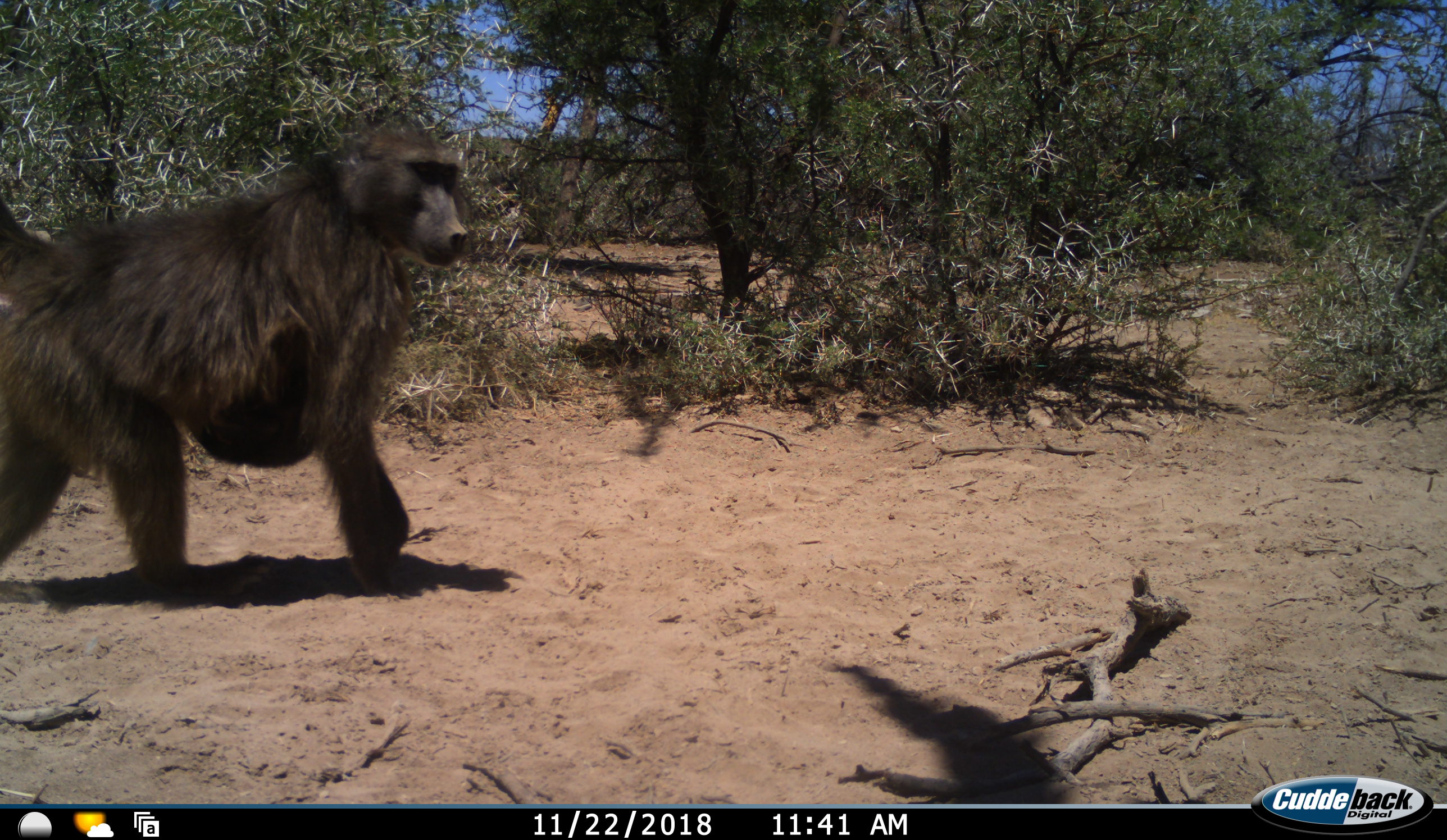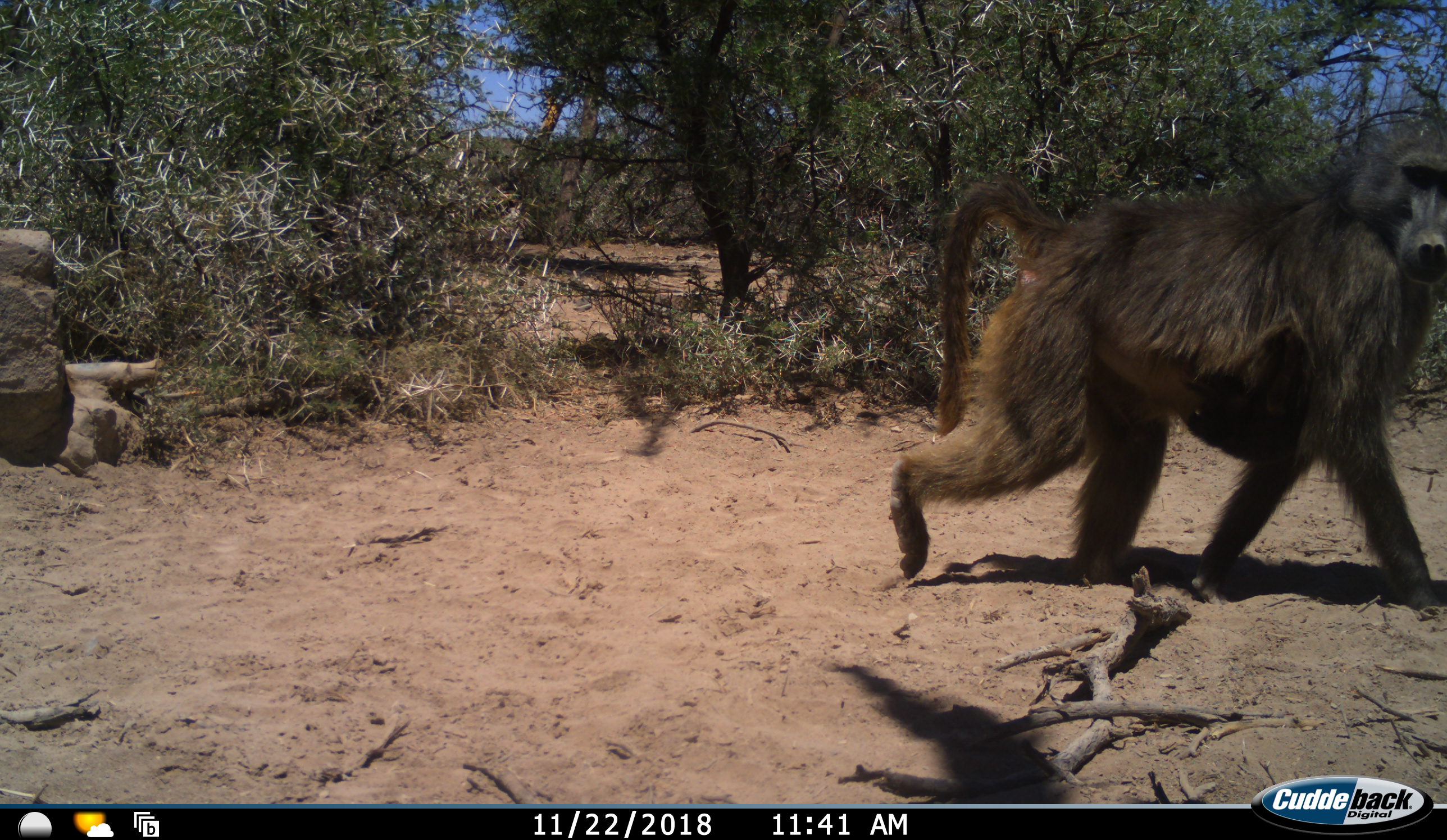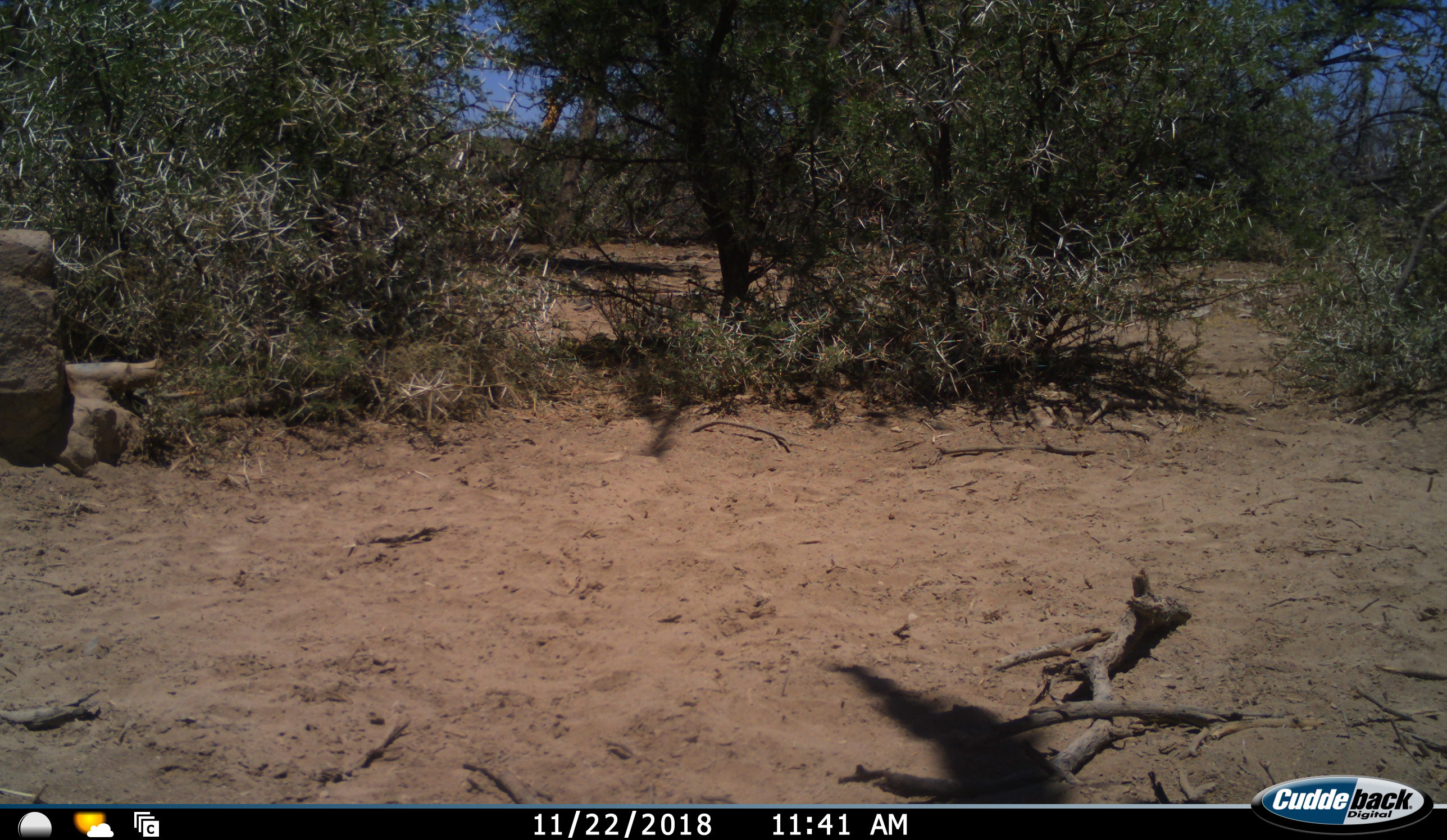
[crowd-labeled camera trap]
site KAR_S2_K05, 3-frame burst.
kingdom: Animalia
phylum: Chordata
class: Mammalia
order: Primates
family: Cercopithecidae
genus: Papio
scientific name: Papio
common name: baboon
Baboon (Papio), count 1. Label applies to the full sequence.